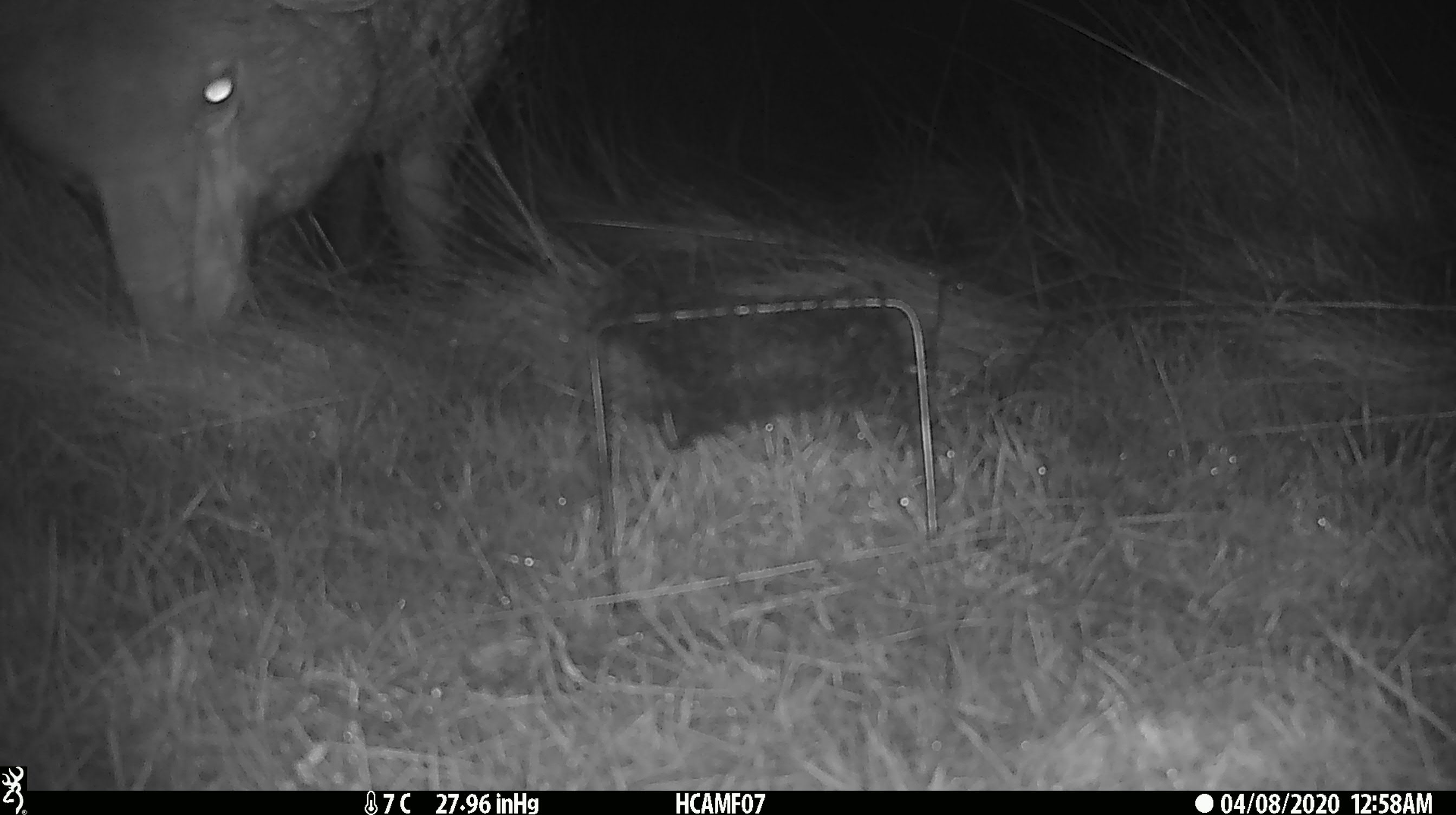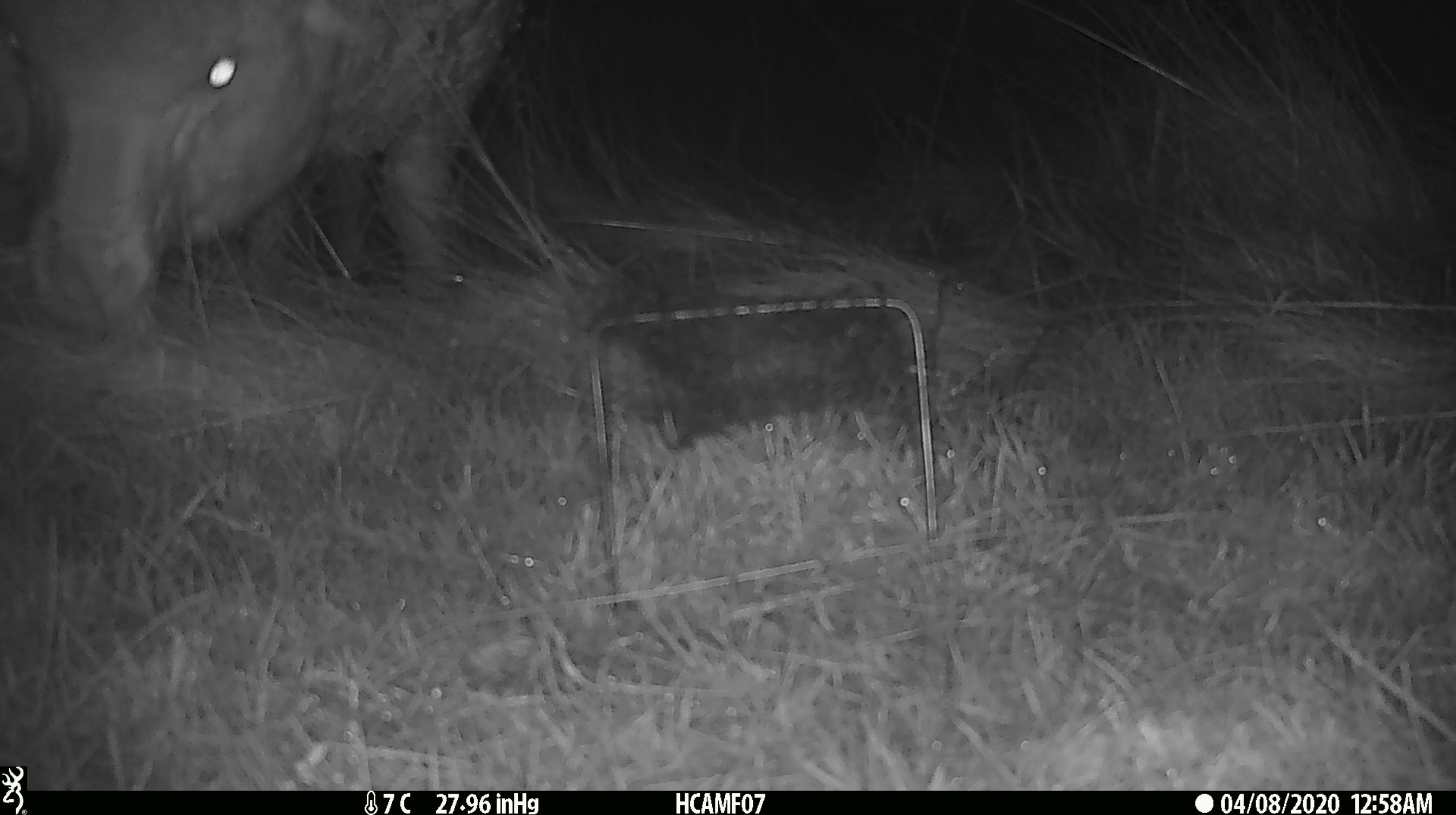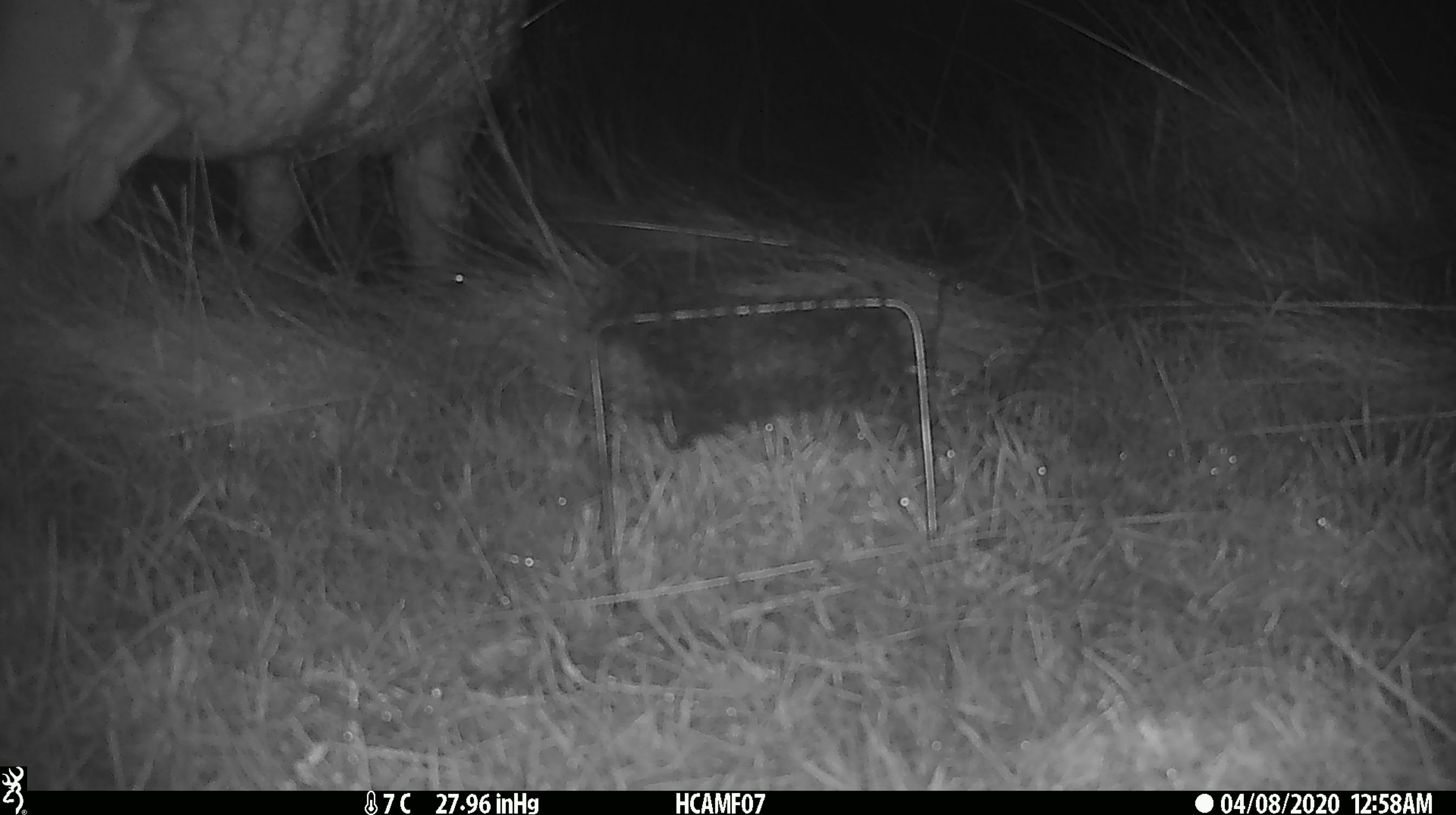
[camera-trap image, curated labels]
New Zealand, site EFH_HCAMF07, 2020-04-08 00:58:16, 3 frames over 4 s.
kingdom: Animalia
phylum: Chordata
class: Mammalia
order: Artiodactyla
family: Bovidae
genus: Ovis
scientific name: Ovis aries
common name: domestic sheep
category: sheep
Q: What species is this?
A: Sheep (domestic sheep) (Ovis aries).